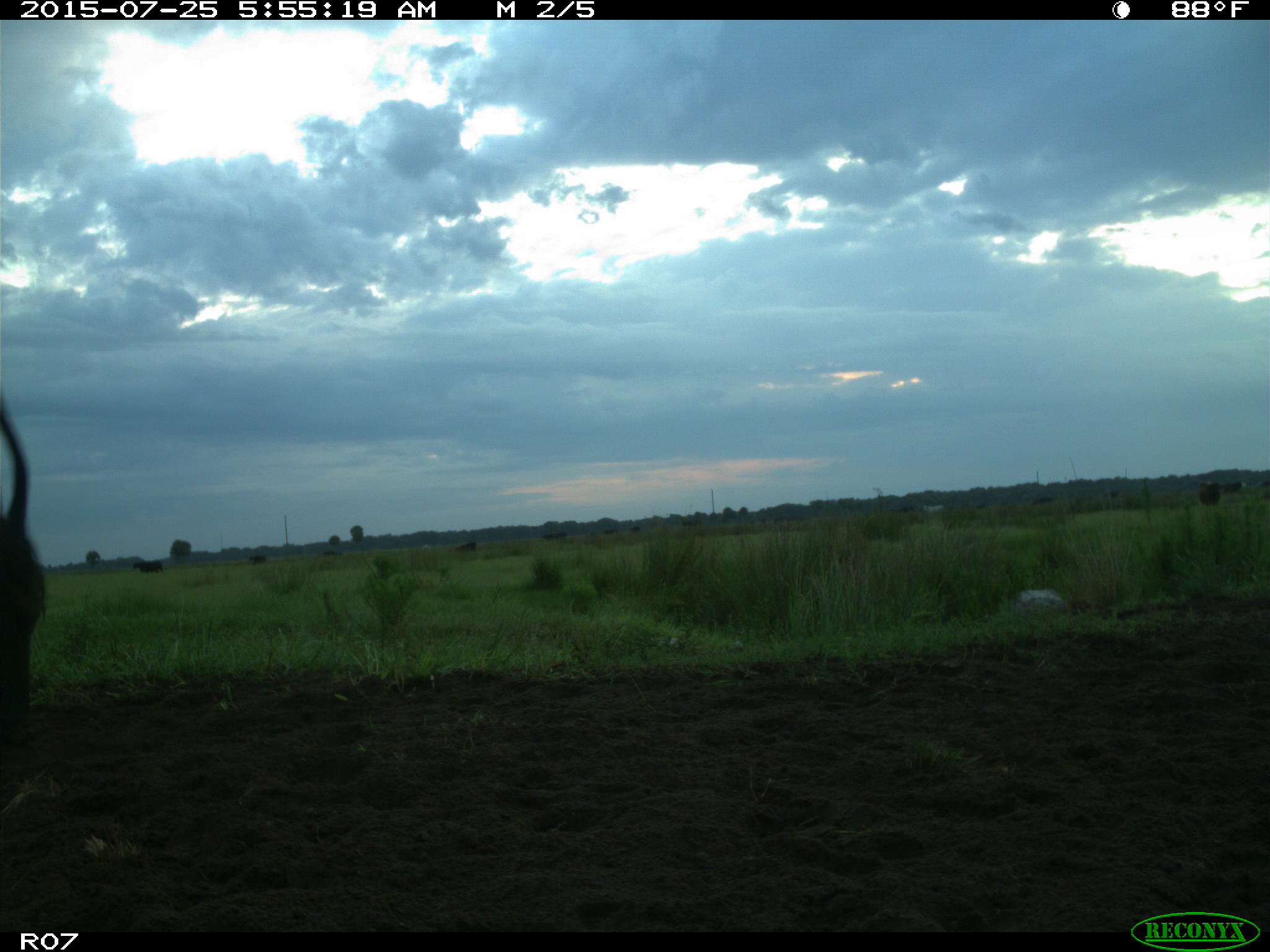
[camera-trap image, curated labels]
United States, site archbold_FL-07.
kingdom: Animalia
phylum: Chordata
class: Mammalia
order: Artiodactyla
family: Bovidae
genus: Bos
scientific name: Bos taurus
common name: domestic cow